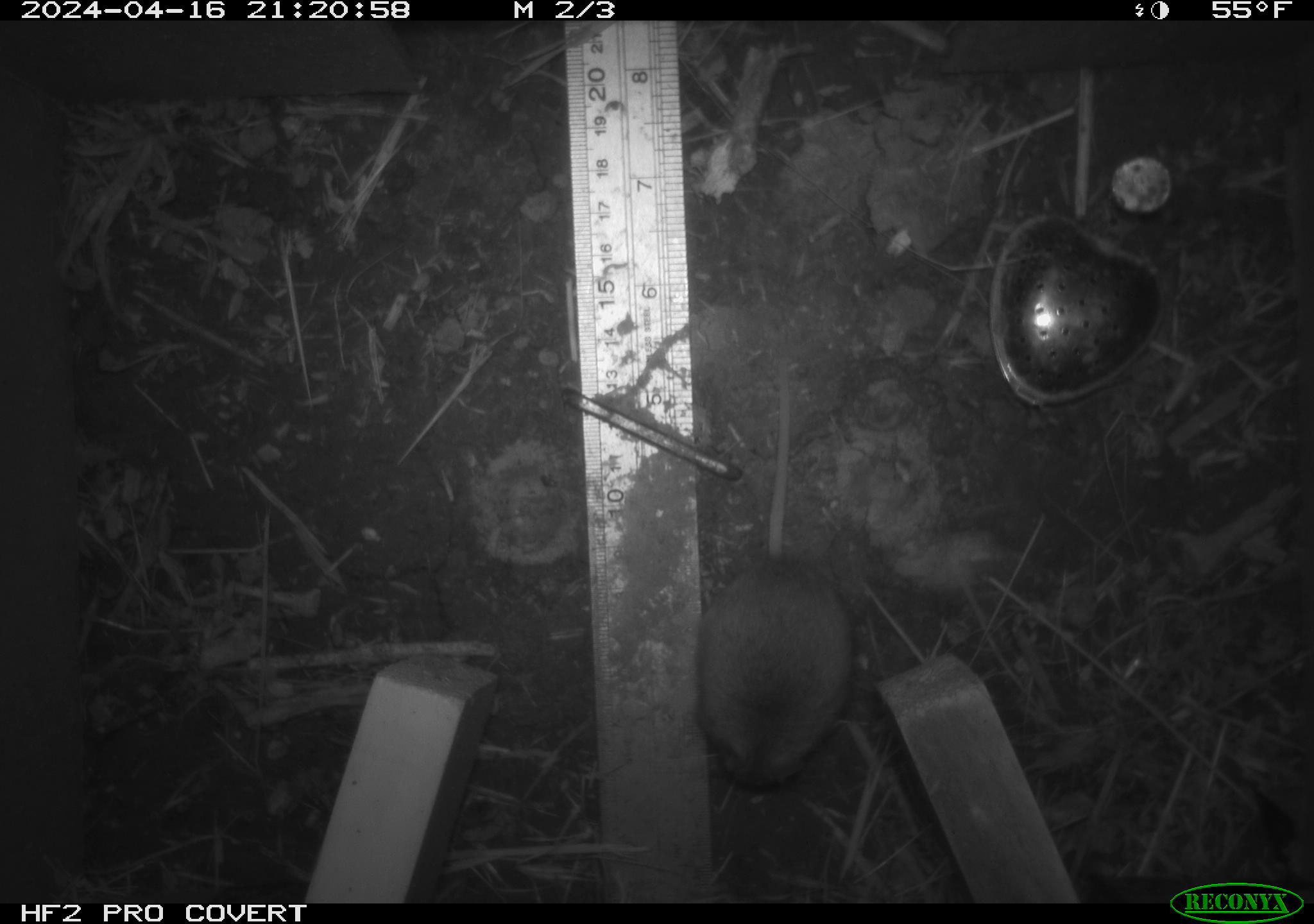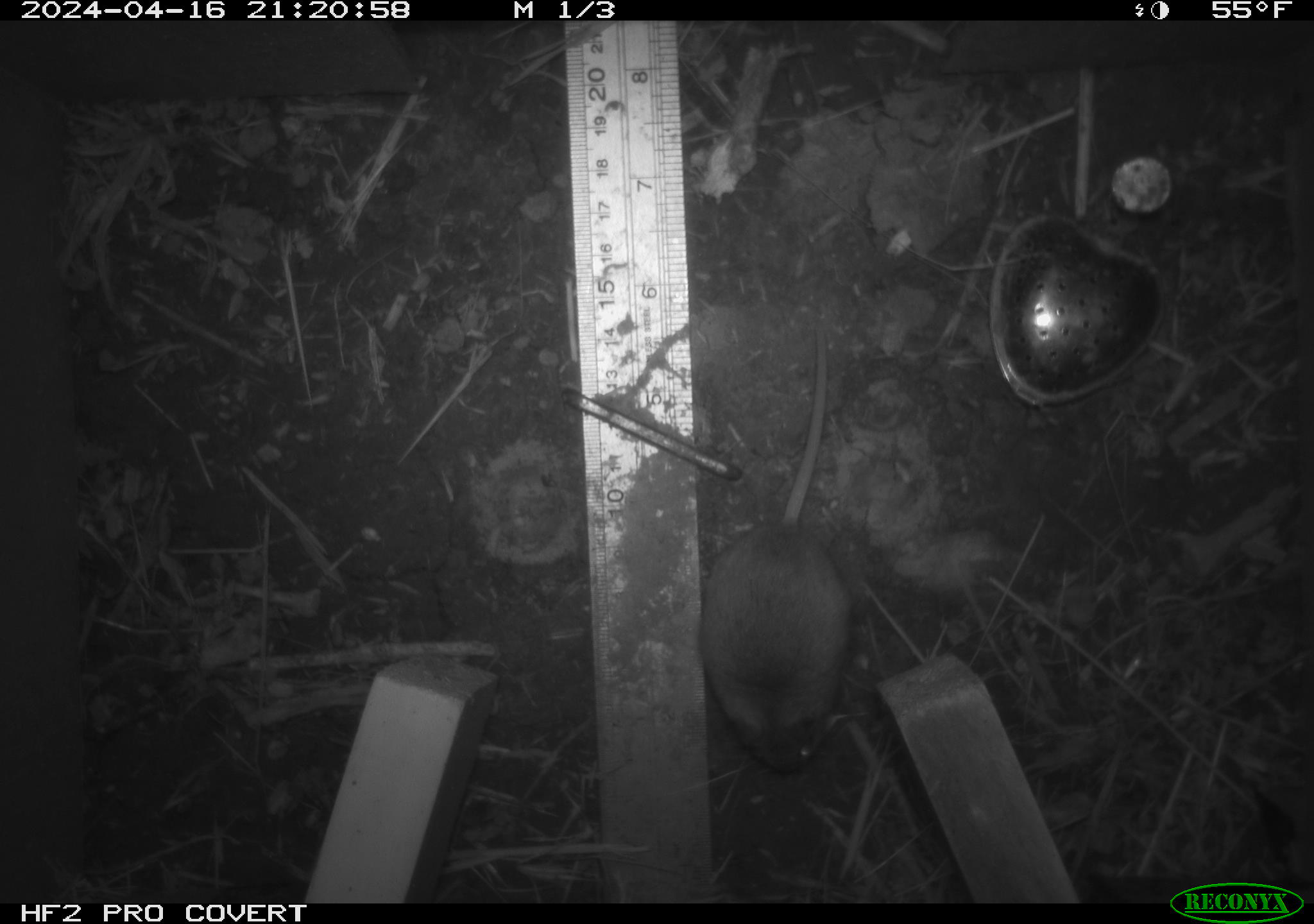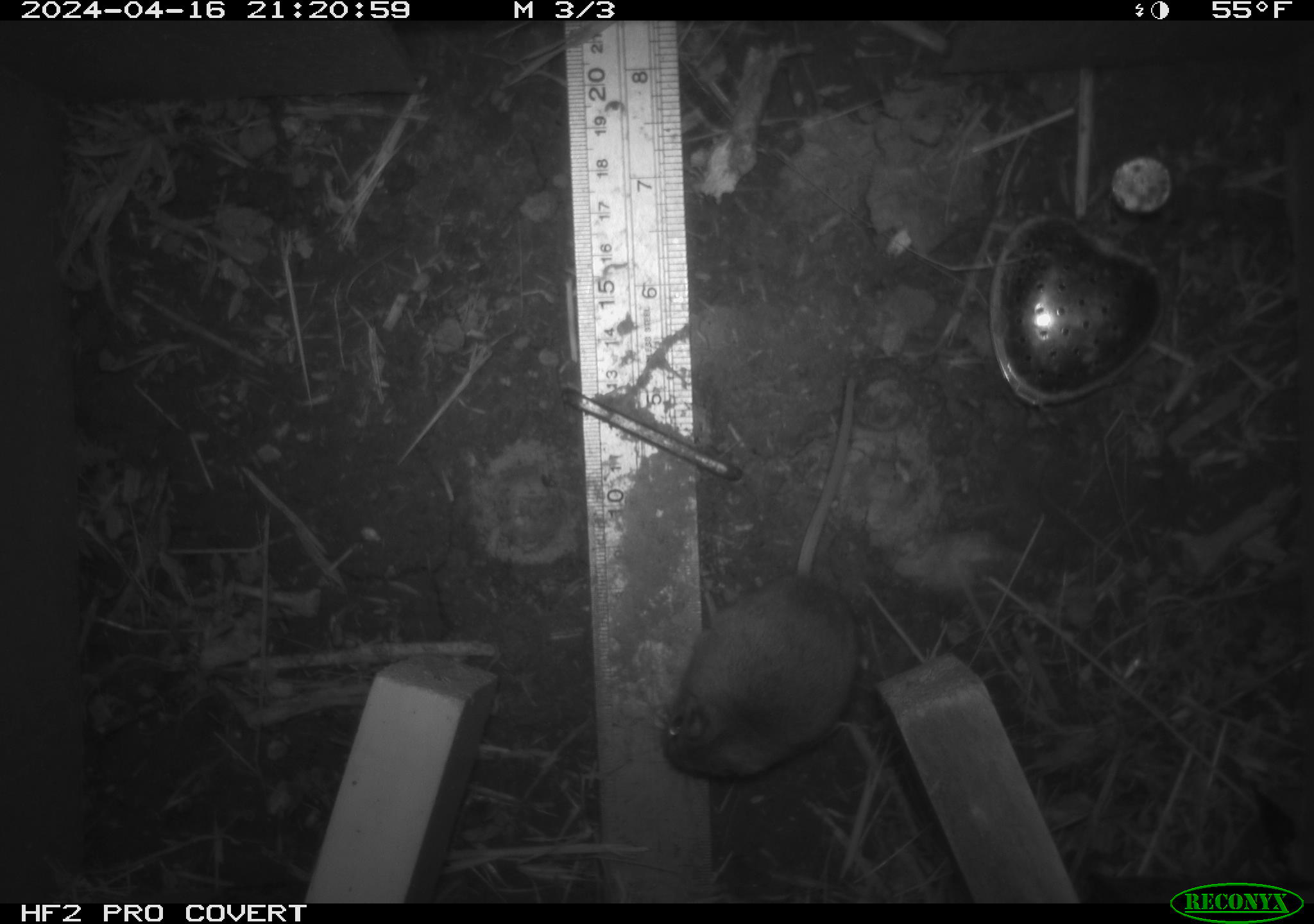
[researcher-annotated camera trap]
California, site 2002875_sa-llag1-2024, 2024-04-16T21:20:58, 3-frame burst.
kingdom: Animalia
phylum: Chordata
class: Mammalia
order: Rodentia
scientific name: Rodentia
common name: mouse species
Mouse species (Rodentia).